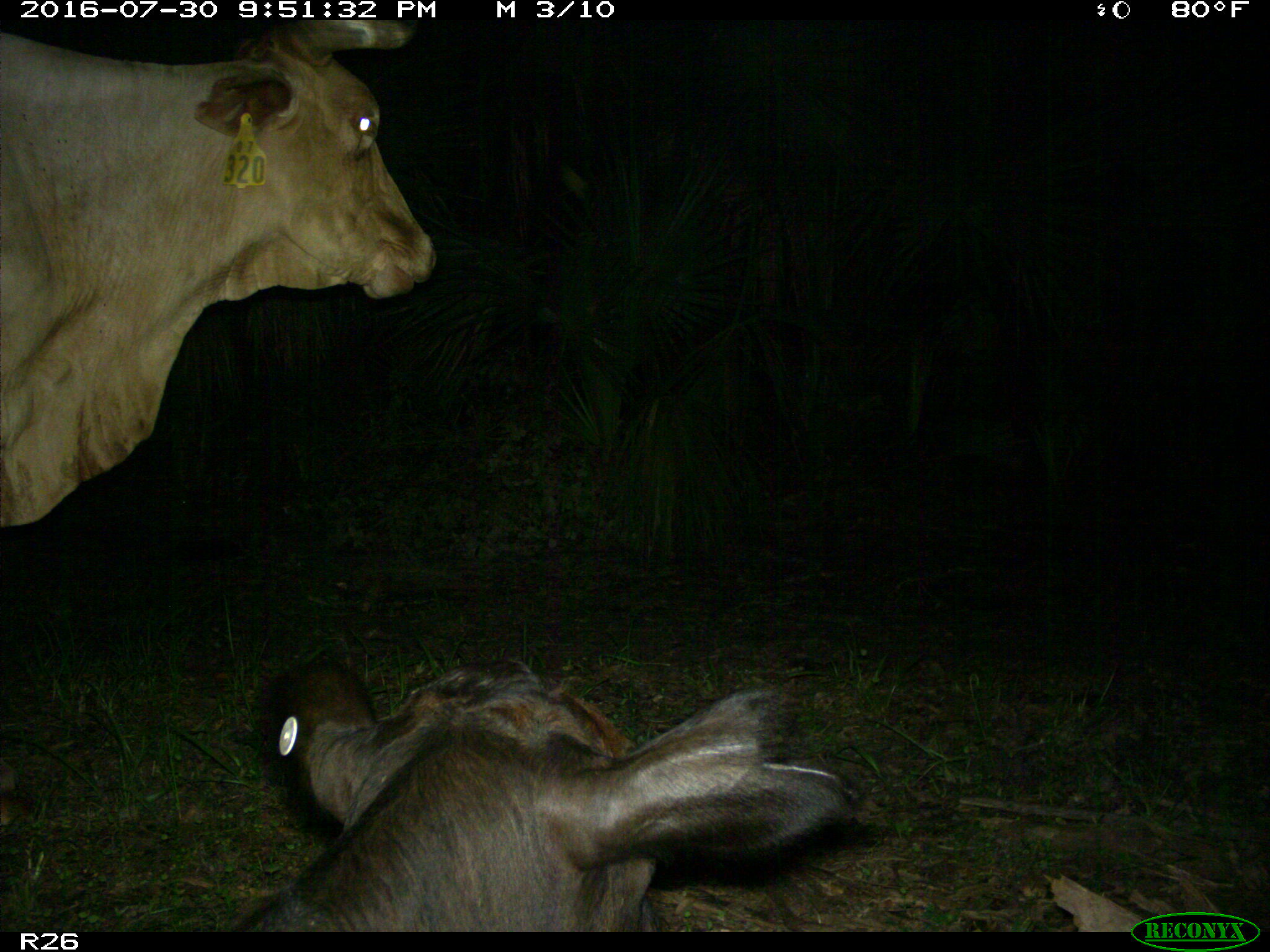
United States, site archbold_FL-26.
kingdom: Animalia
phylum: Chordata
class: Mammalia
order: Artiodactyla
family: Bovidae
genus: Bos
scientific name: Bos taurus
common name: domestic cow